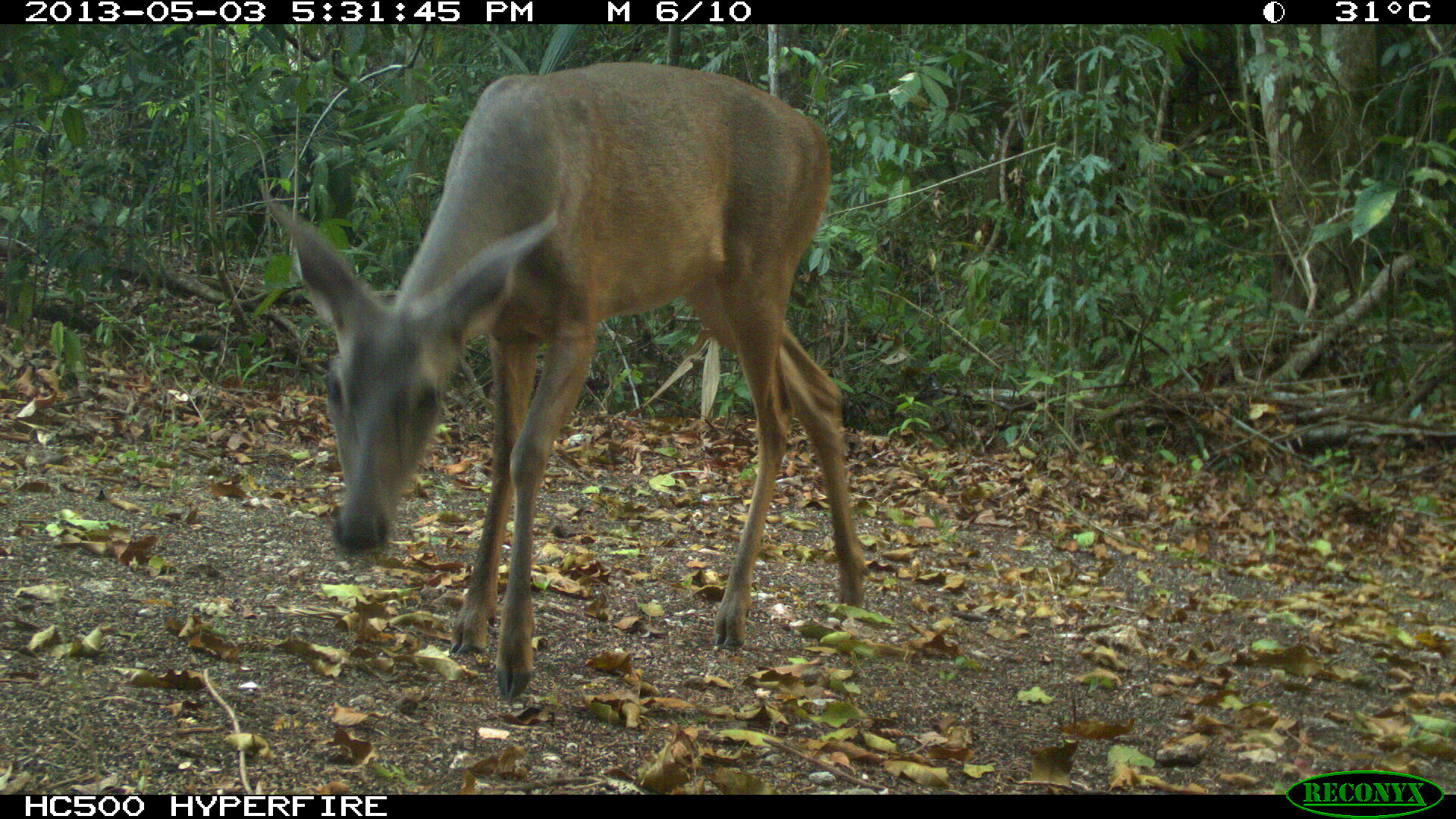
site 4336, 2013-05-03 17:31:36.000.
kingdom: Animalia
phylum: Chordata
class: Mammalia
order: Artiodactyla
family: Cervidae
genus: Odocoileus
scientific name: Odocoileus virginianus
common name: white-tailed deer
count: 1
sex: female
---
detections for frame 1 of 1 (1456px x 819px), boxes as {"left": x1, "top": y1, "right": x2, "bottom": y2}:
odocoileus virginianus: {"left": 257, "top": 57, "right": 871, "bottom": 705}